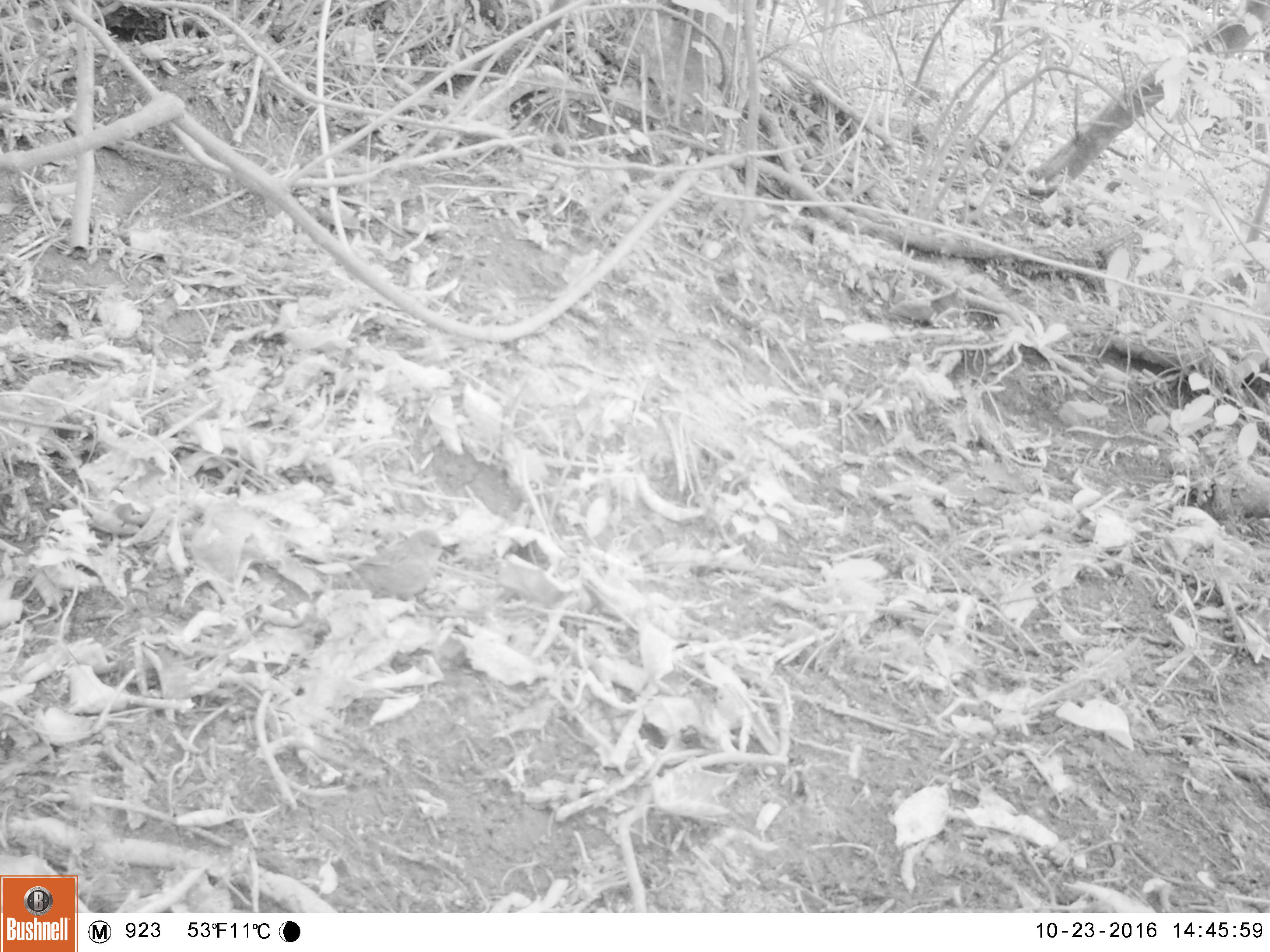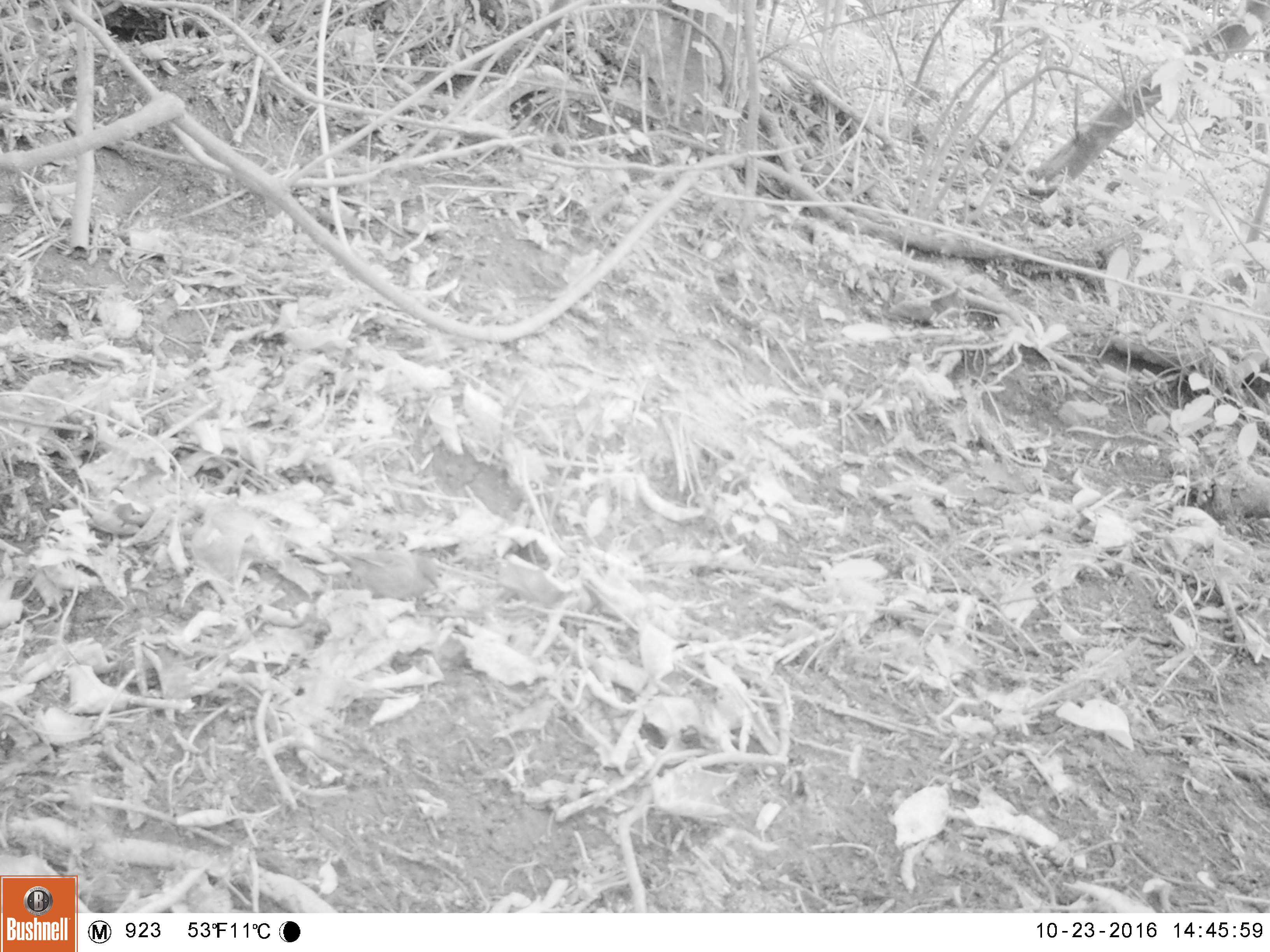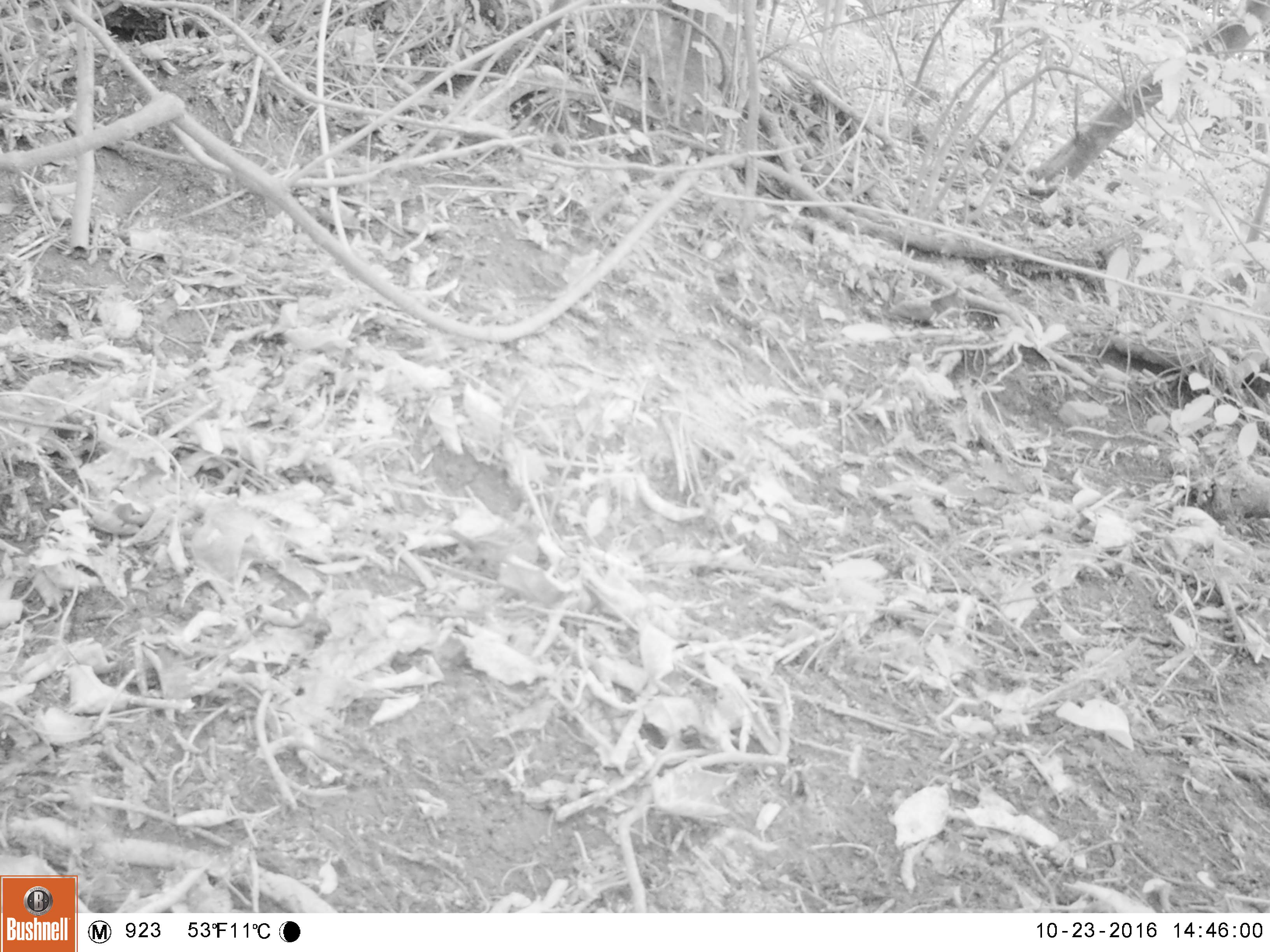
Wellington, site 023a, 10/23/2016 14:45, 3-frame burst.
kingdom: Animalia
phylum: Chordata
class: Aves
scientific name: Aves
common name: bird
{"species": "bird (Aves)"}